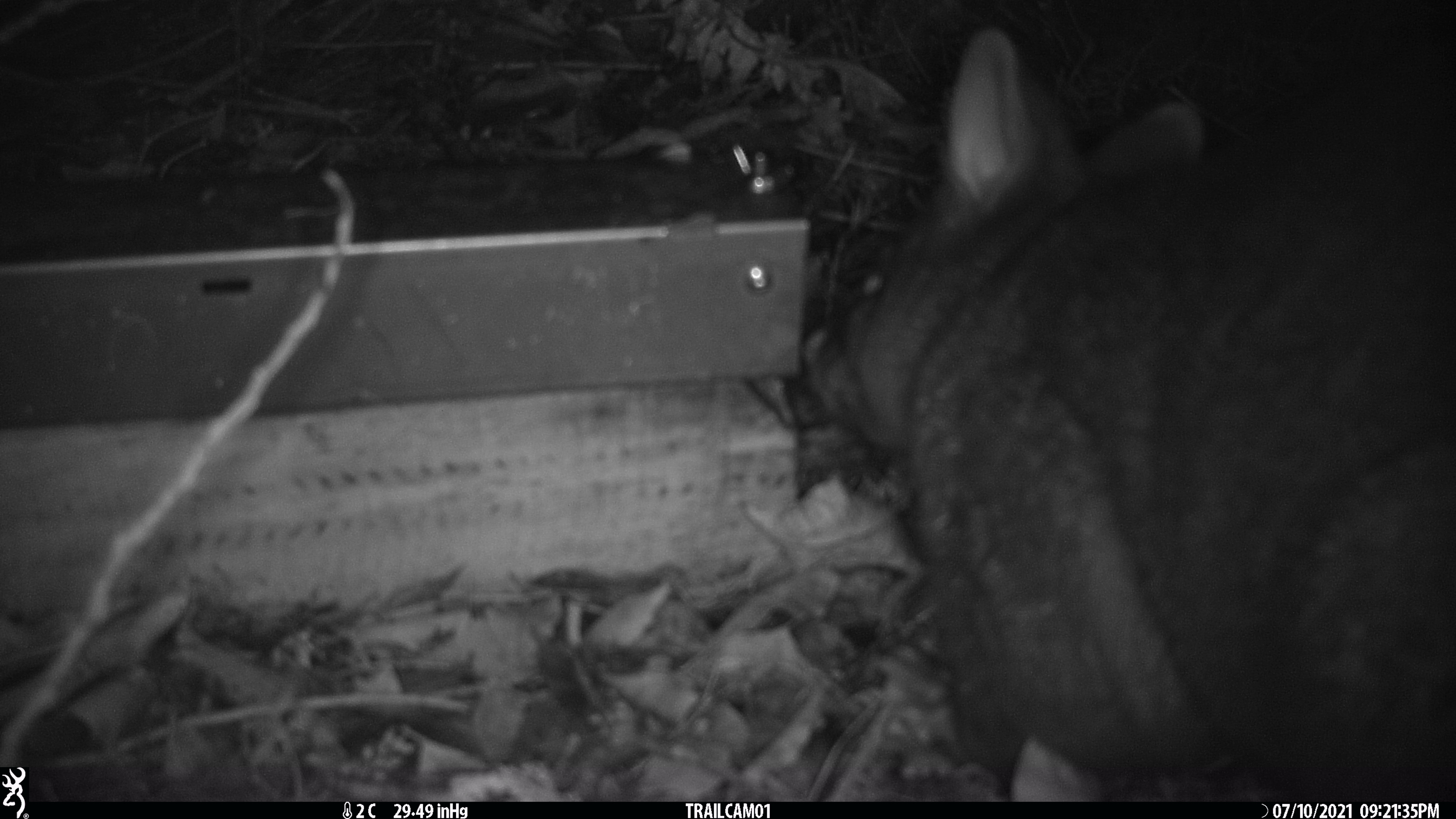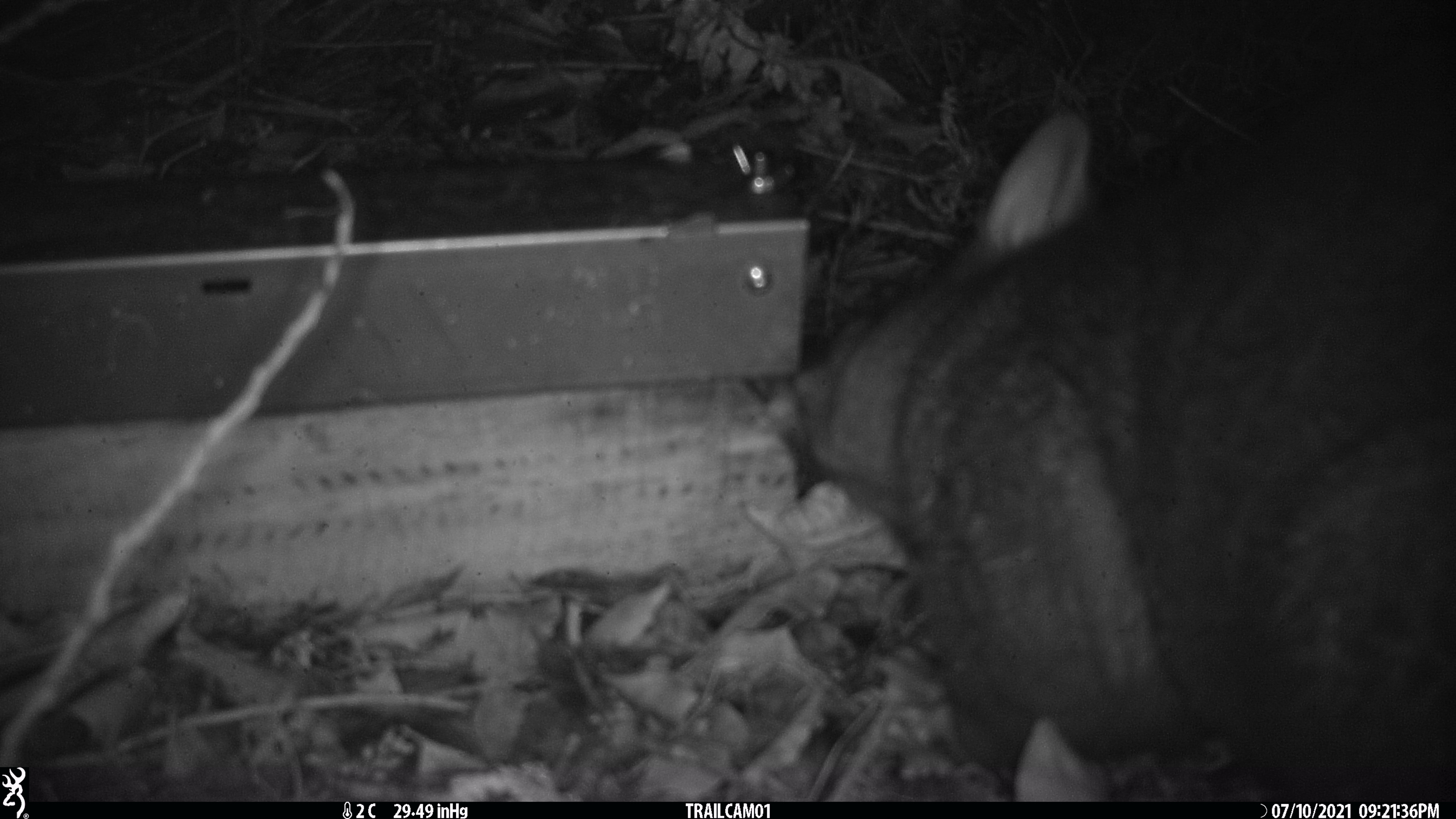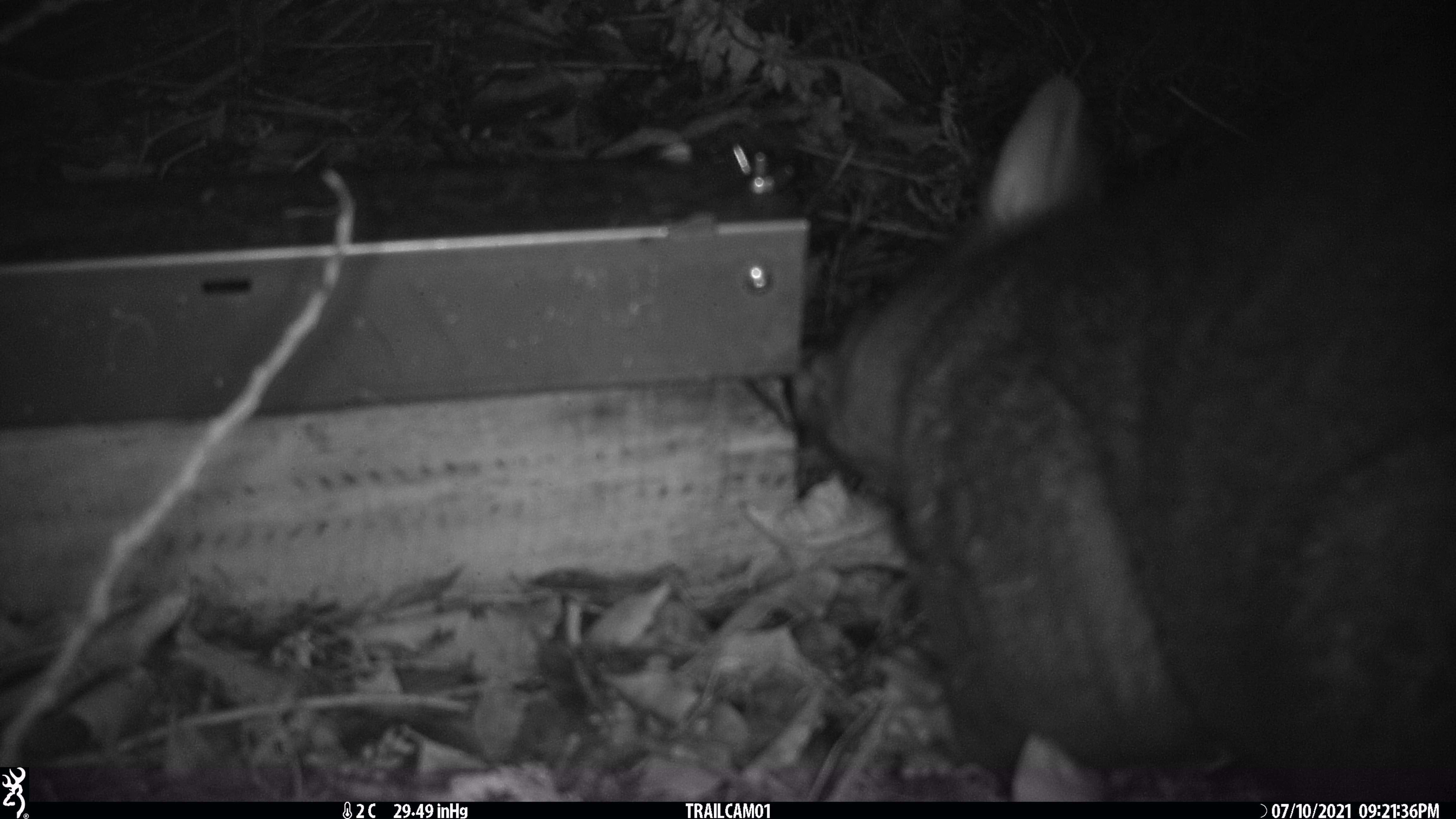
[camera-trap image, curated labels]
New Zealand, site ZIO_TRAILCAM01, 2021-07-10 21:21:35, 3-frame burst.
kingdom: Animalia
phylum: Chordata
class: Mammalia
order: Diprotodontia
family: Phalangeridae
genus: Trichosurus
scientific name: Trichosurus vulpecula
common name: common brushtail possum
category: possum